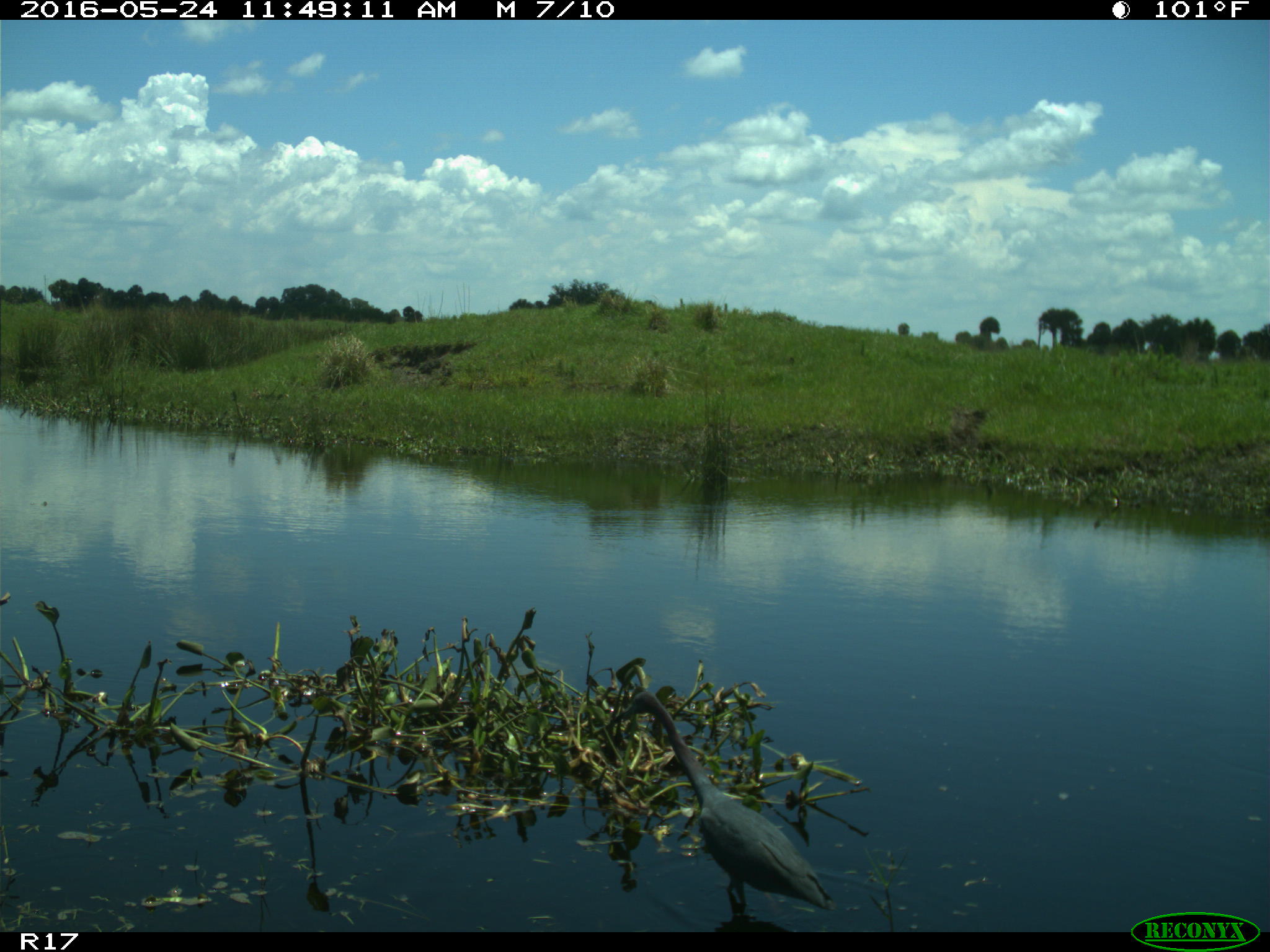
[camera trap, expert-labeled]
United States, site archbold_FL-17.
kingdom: Animalia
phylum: Chordata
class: Aves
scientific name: Aves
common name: birds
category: unidentified bird